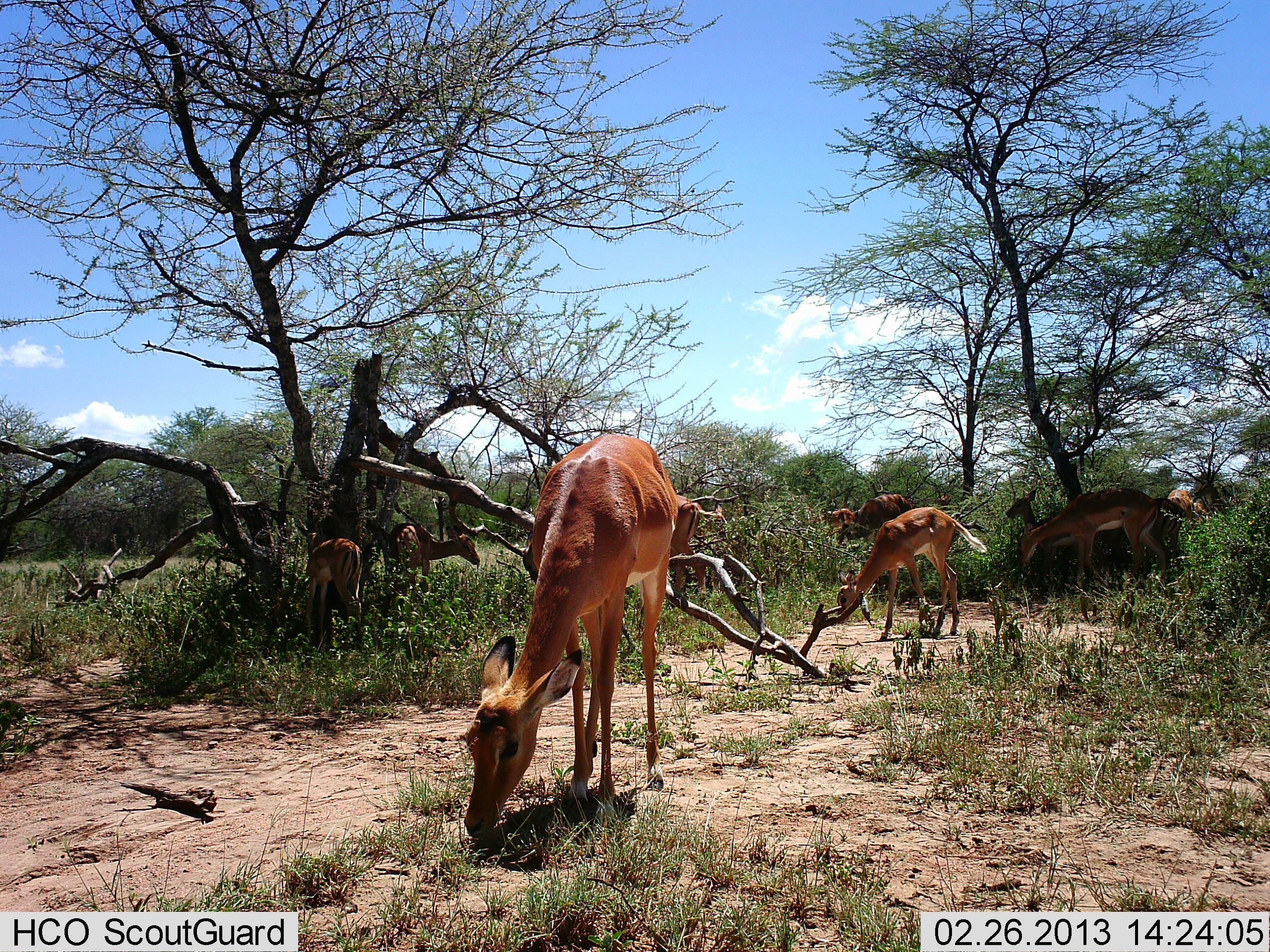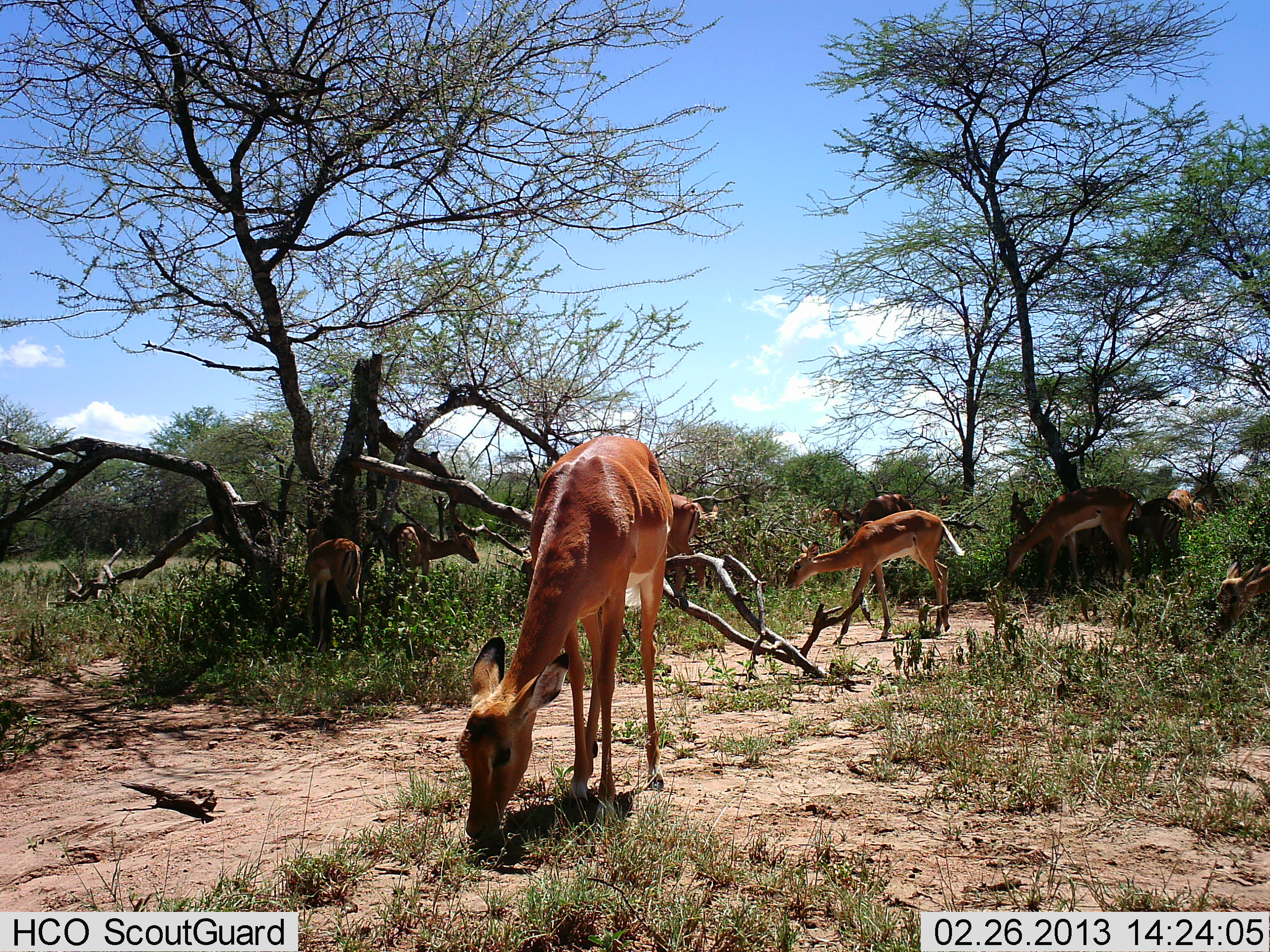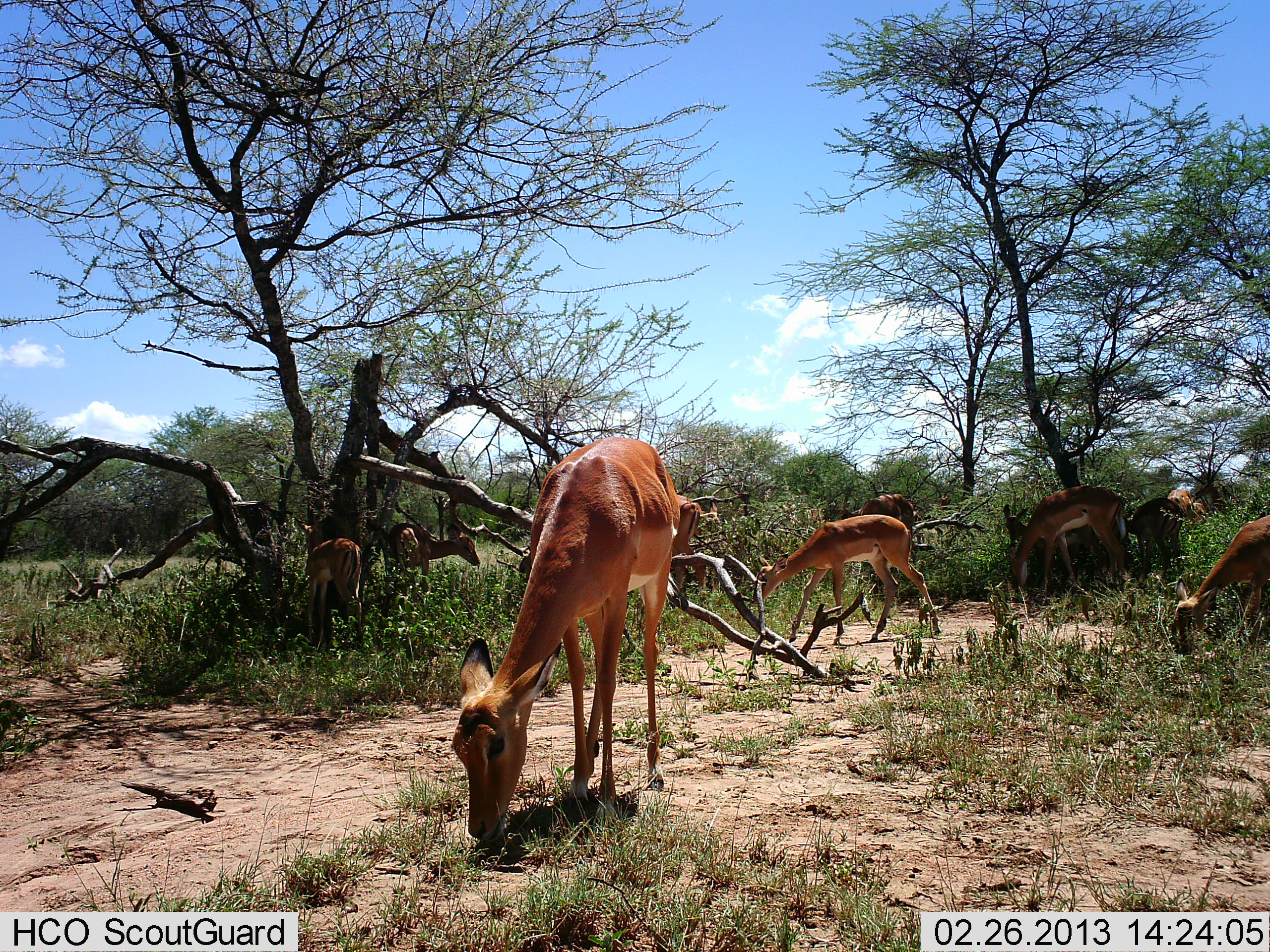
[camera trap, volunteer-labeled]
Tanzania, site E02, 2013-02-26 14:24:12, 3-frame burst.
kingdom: Animalia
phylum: Chordata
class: Mammalia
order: Artiodactyla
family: Bovidae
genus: Aepyceros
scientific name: Aepyceros melampus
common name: impala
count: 9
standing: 75%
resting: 0%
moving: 17%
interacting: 0%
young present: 4%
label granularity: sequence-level